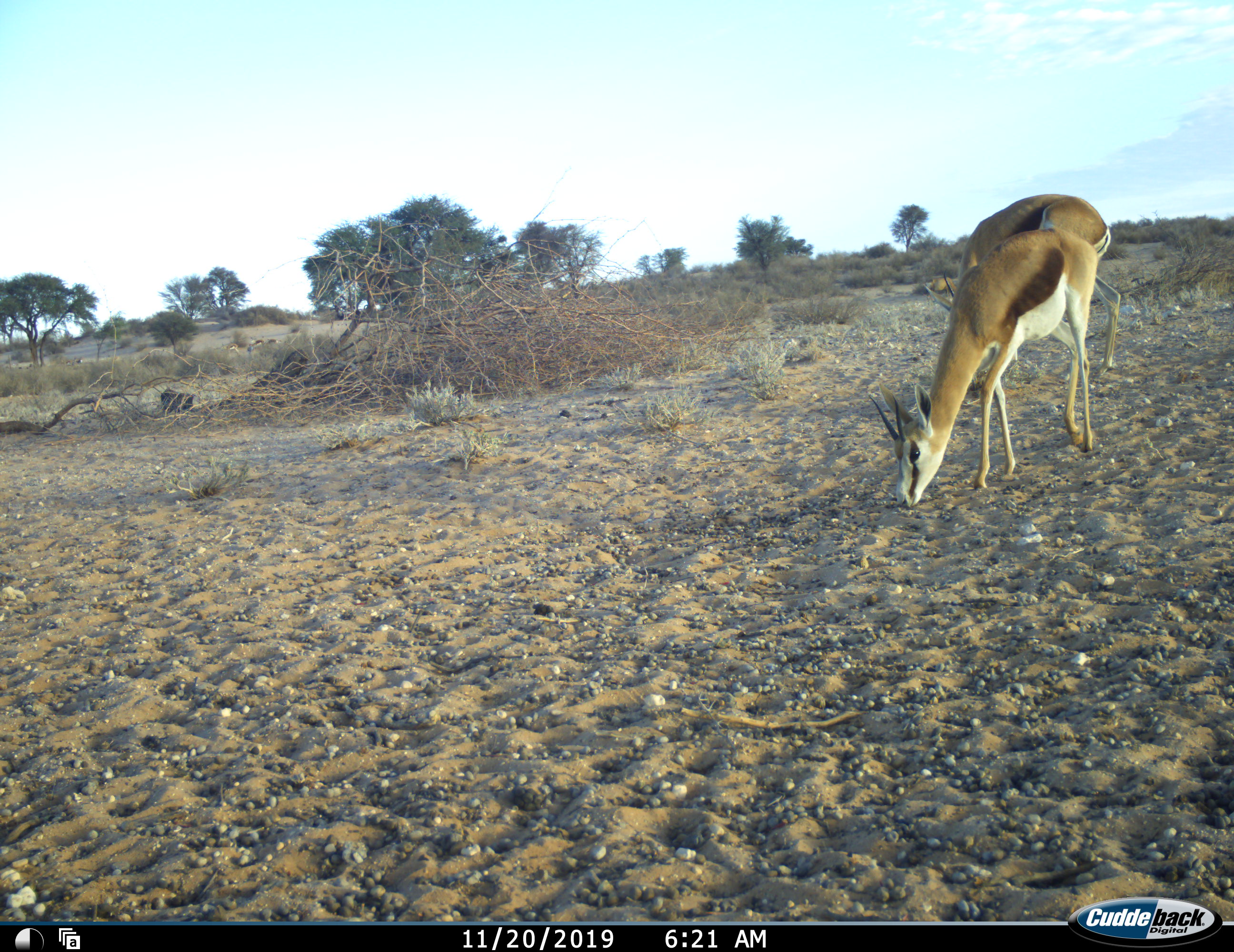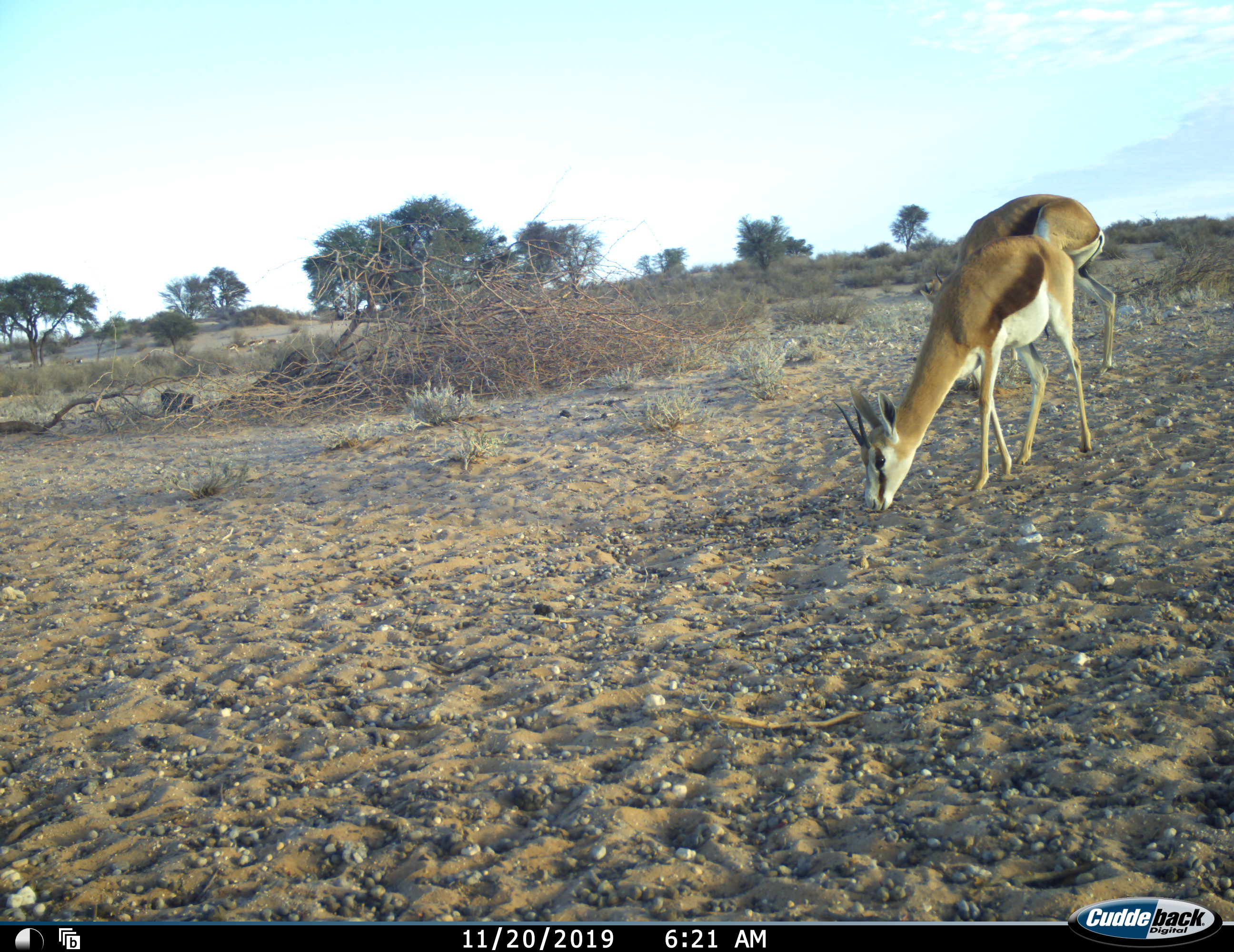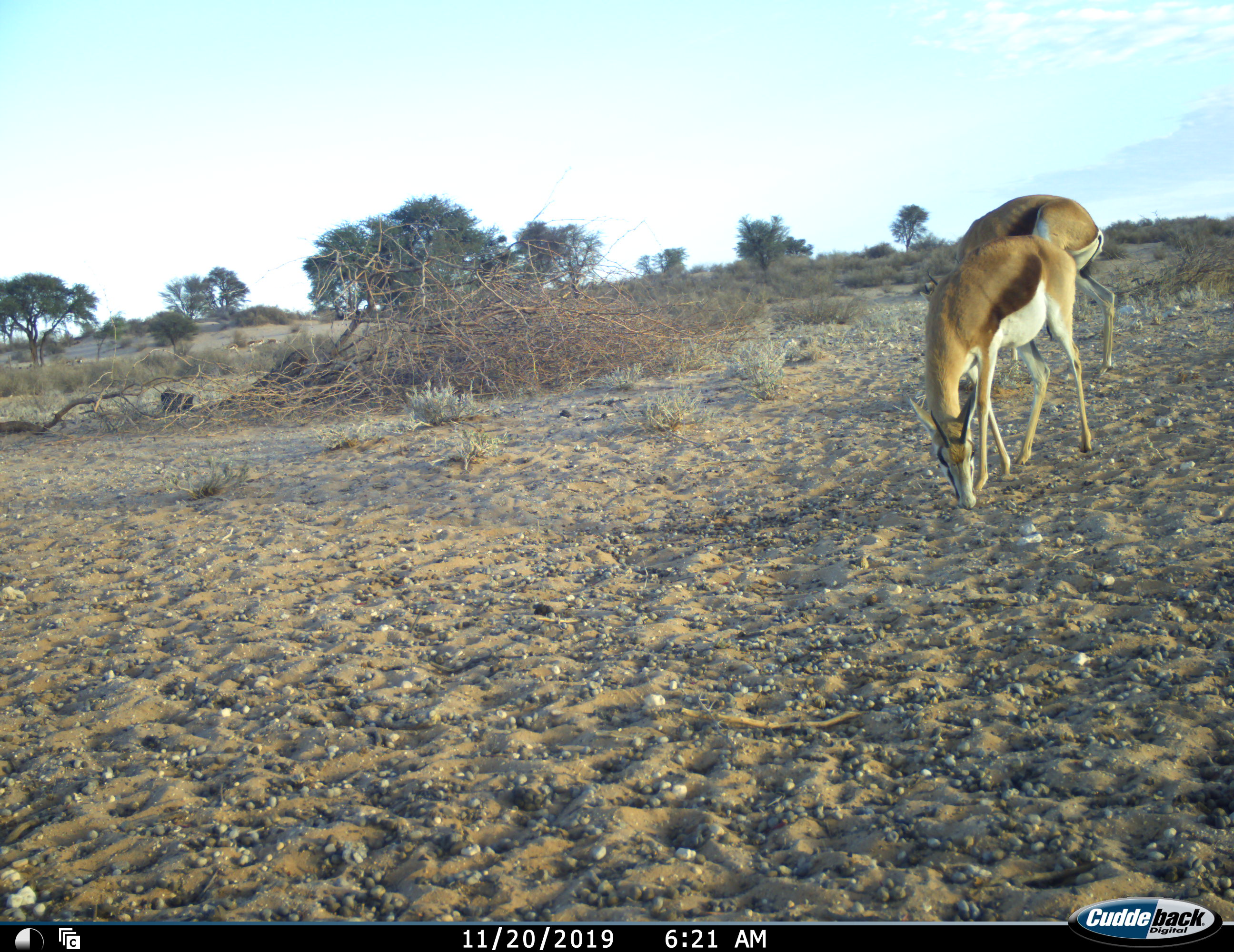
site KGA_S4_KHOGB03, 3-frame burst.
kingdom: Animalia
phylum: Chordata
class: Mammalia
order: Artiodactyla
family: Bovidae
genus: Antidorcas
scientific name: Antidorcas marsupialis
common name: springbok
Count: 2.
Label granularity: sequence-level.